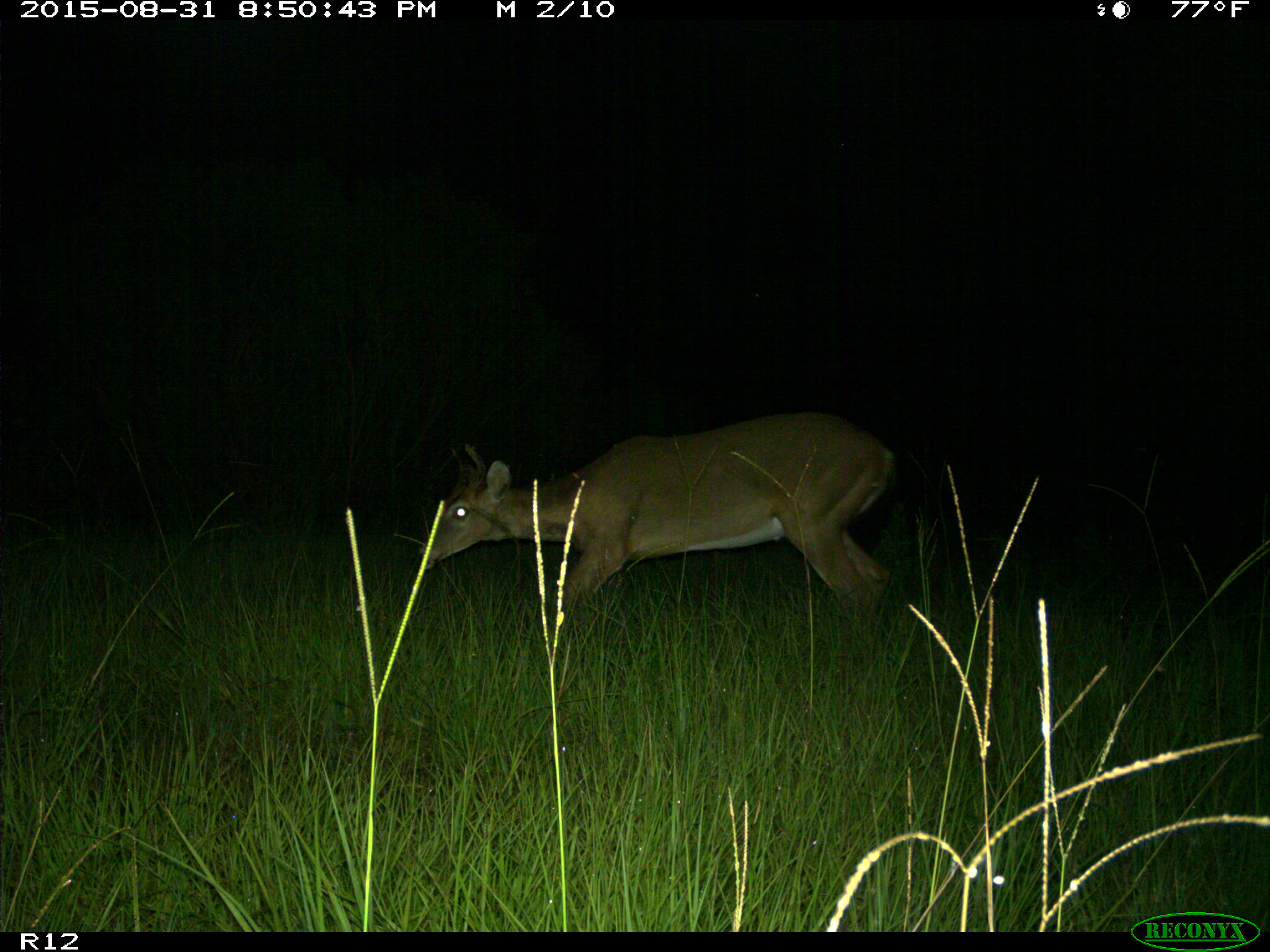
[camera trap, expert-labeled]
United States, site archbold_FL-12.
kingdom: Animalia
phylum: Chordata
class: Mammalia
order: Artiodactyla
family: Cervidae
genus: Odocoileus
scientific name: Odocoileus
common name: deer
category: unidentified deer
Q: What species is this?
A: Unidentified deer (deer) (Odocoileus).